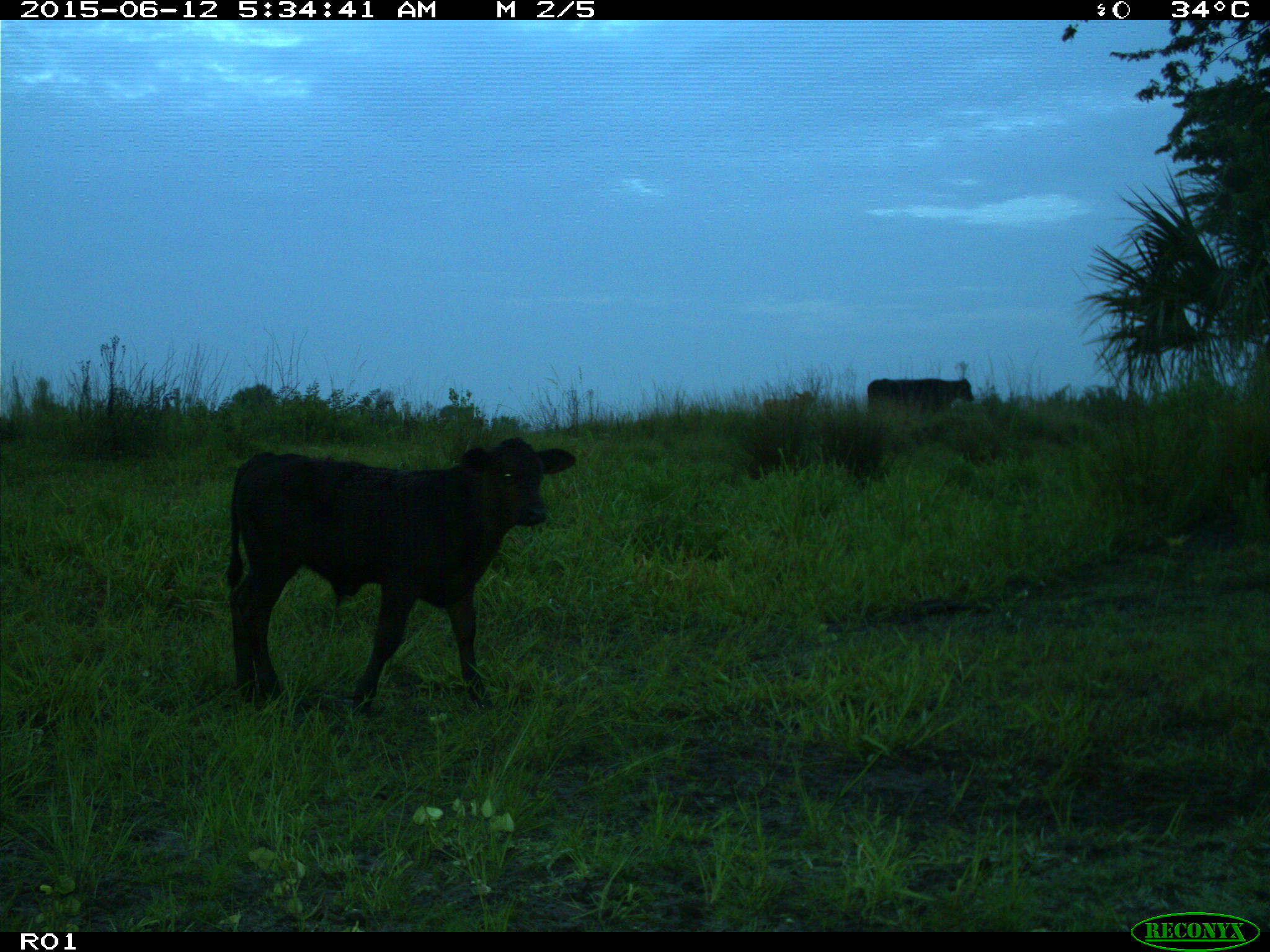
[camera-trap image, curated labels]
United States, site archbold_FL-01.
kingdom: Animalia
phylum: Chordata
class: Mammalia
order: Artiodactyla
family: Bovidae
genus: Bos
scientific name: Bos taurus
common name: domestic cow